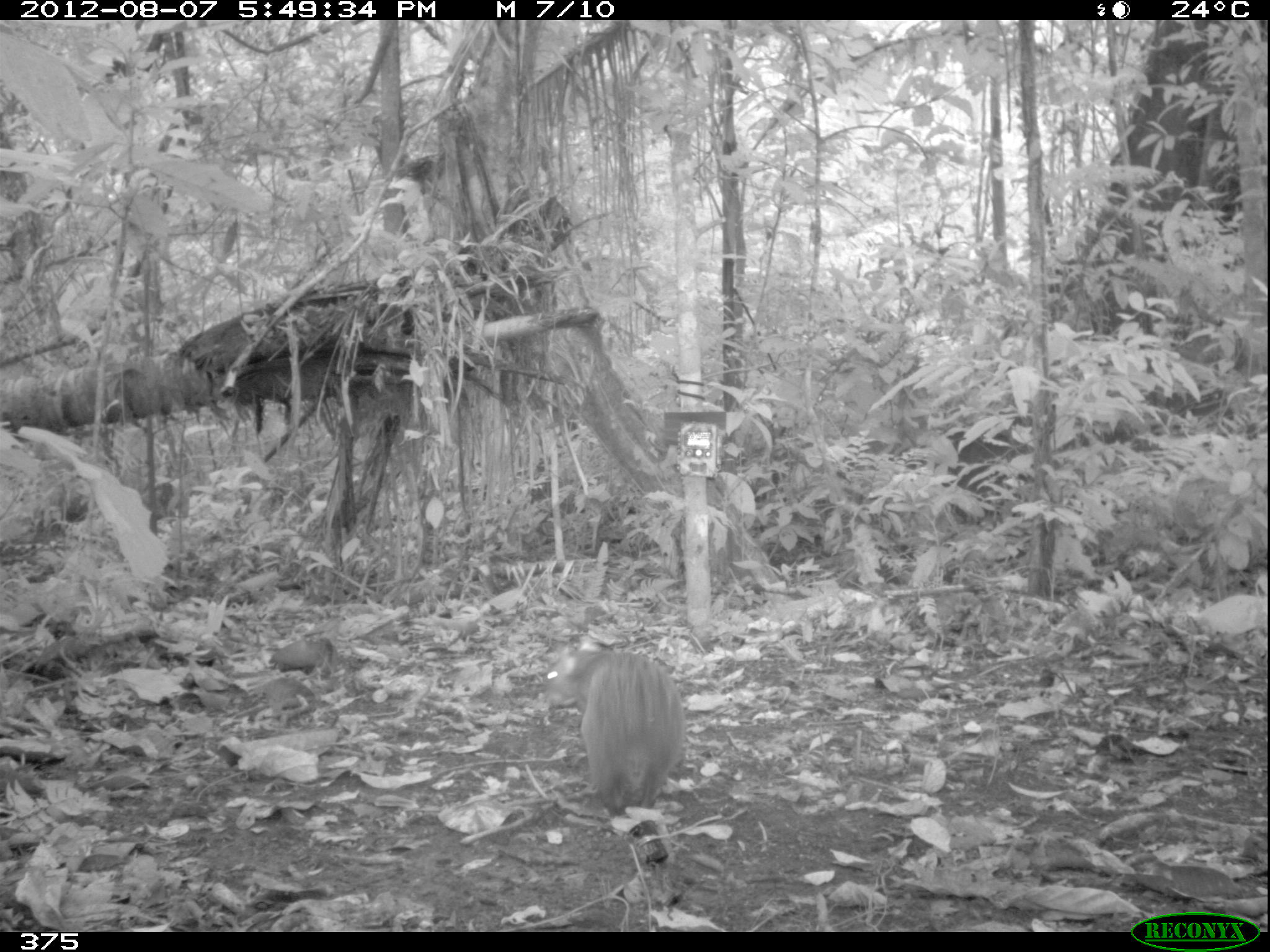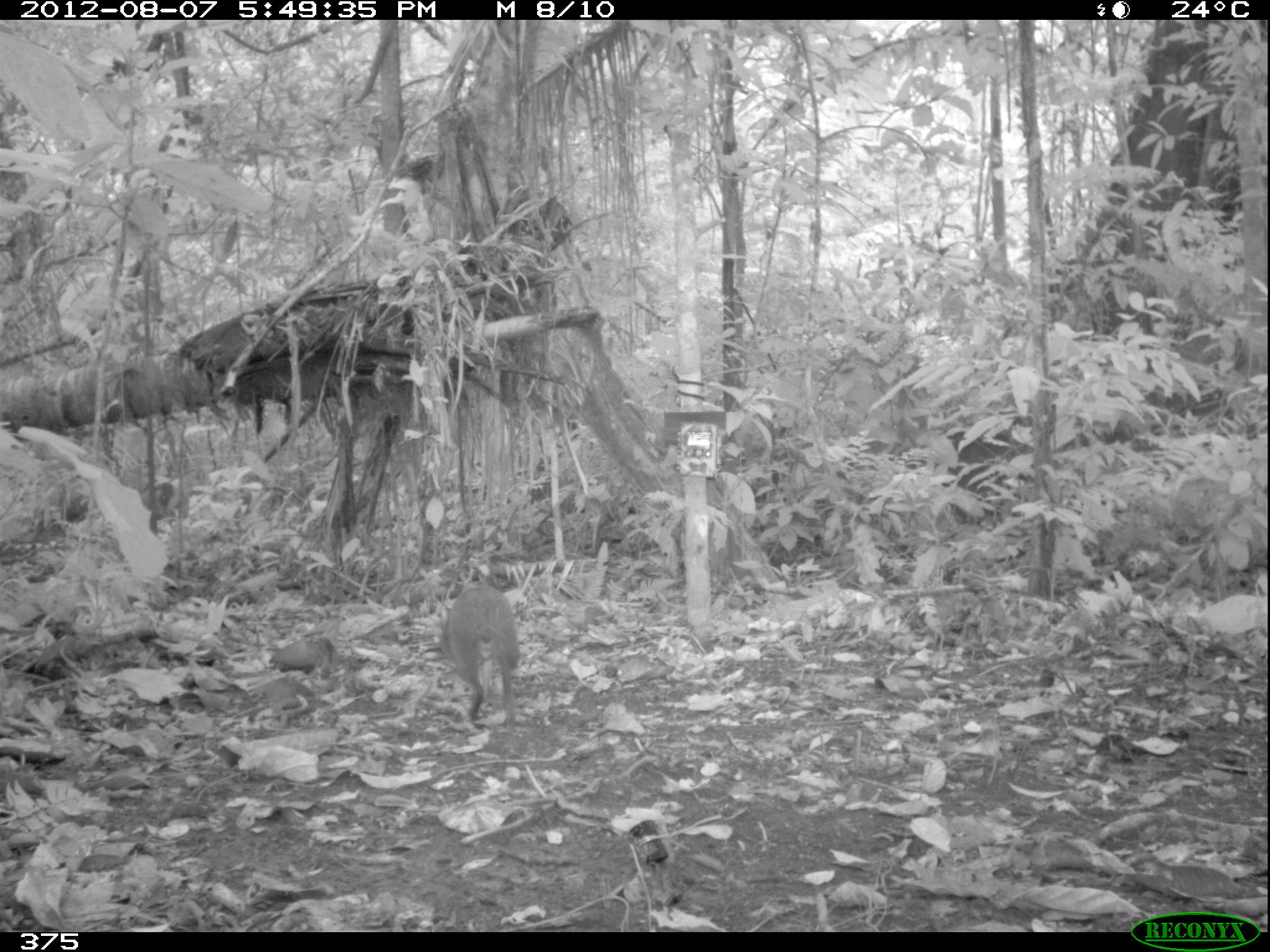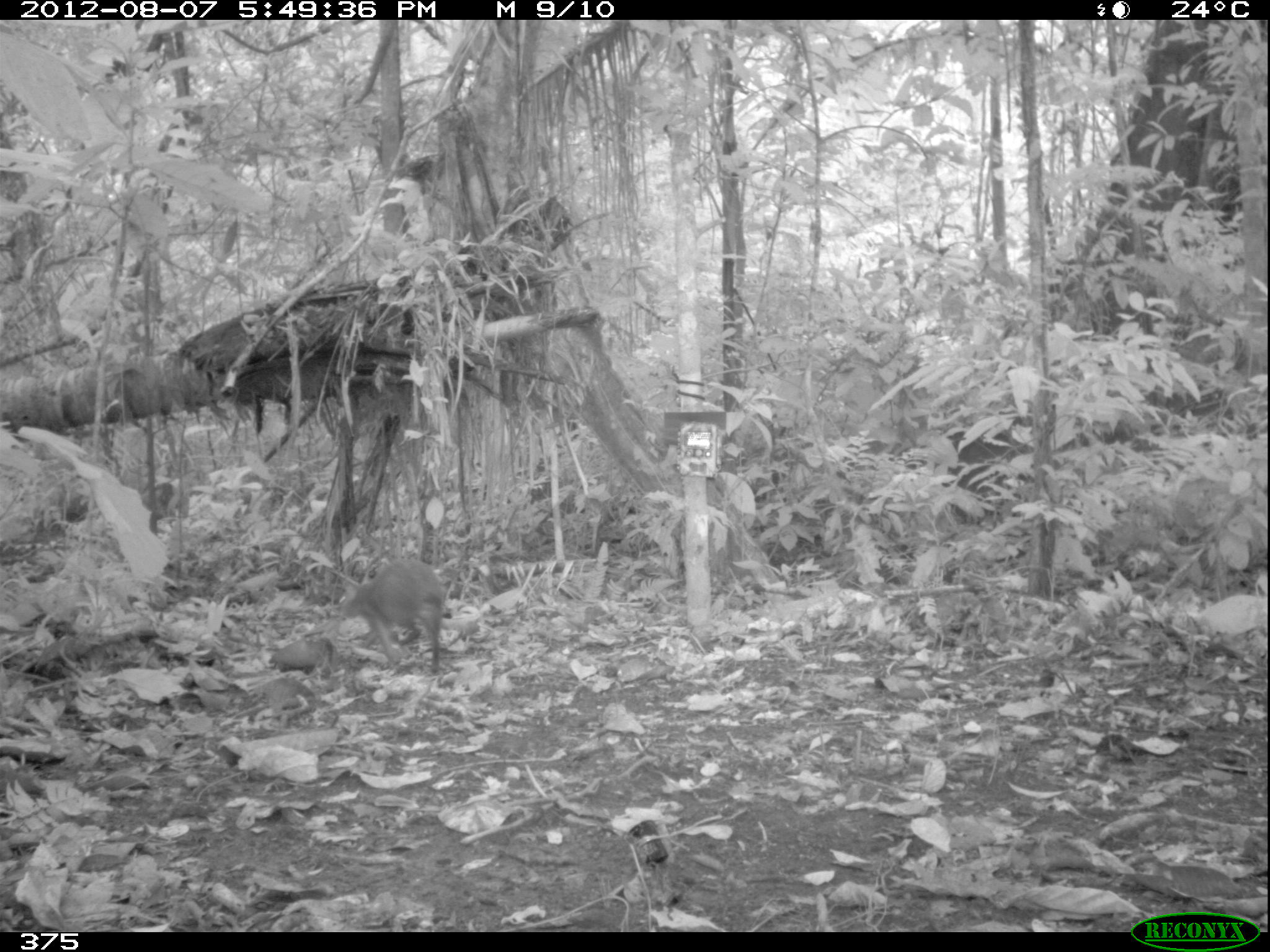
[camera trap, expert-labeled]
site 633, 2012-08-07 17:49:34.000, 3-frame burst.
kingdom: Animalia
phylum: Chordata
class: Mammalia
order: Rodentia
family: Dasyproctidae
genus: Dasyprocta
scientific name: Dasyprocta punctata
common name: central american agouti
Dasyprocta punctata (central american agouti).